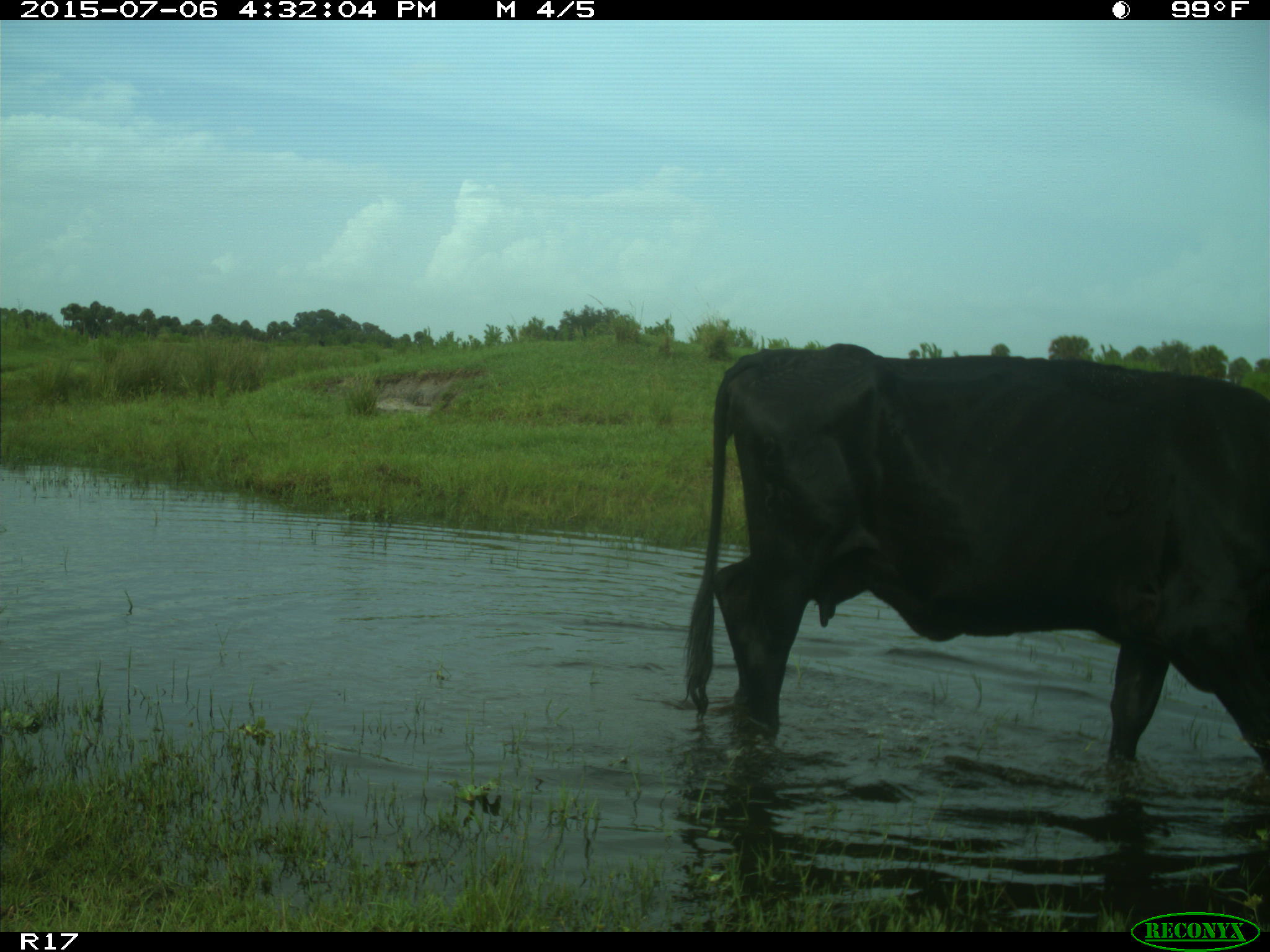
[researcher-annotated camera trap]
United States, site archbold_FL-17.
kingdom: Animalia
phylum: Chordata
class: Mammalia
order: Artiodactyla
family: Bovidae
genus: Bos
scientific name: Bos taurus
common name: domestic cow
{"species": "Bos taurus (domestic cow)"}